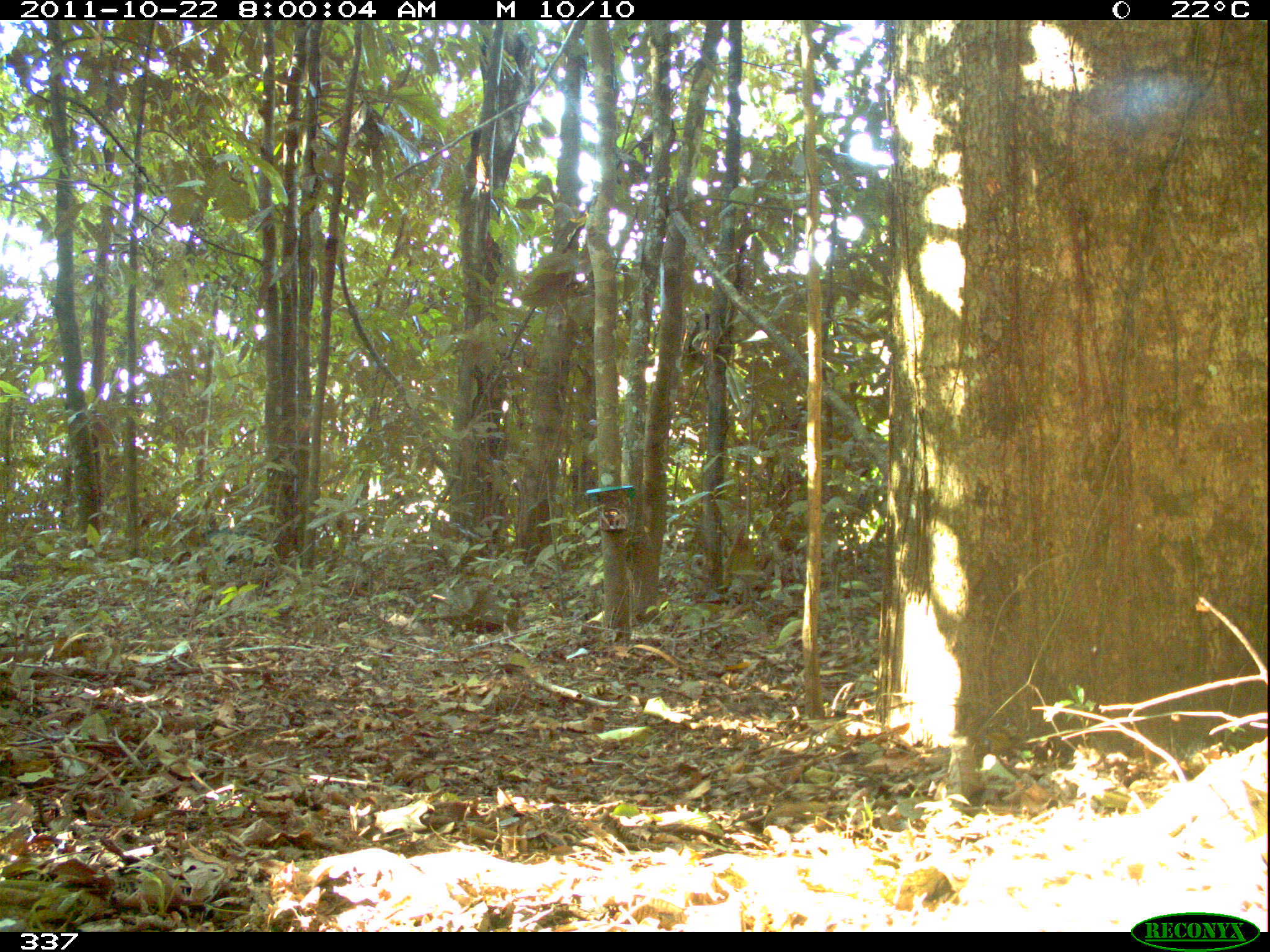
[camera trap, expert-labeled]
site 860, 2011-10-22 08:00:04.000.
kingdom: Animalia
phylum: Chordata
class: Mammalia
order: Artiodactyla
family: Tayassuidae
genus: Tayassu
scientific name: Tayassu pecari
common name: white-lipped peccary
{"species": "Tayassu pecari (white-lipped peccary)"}